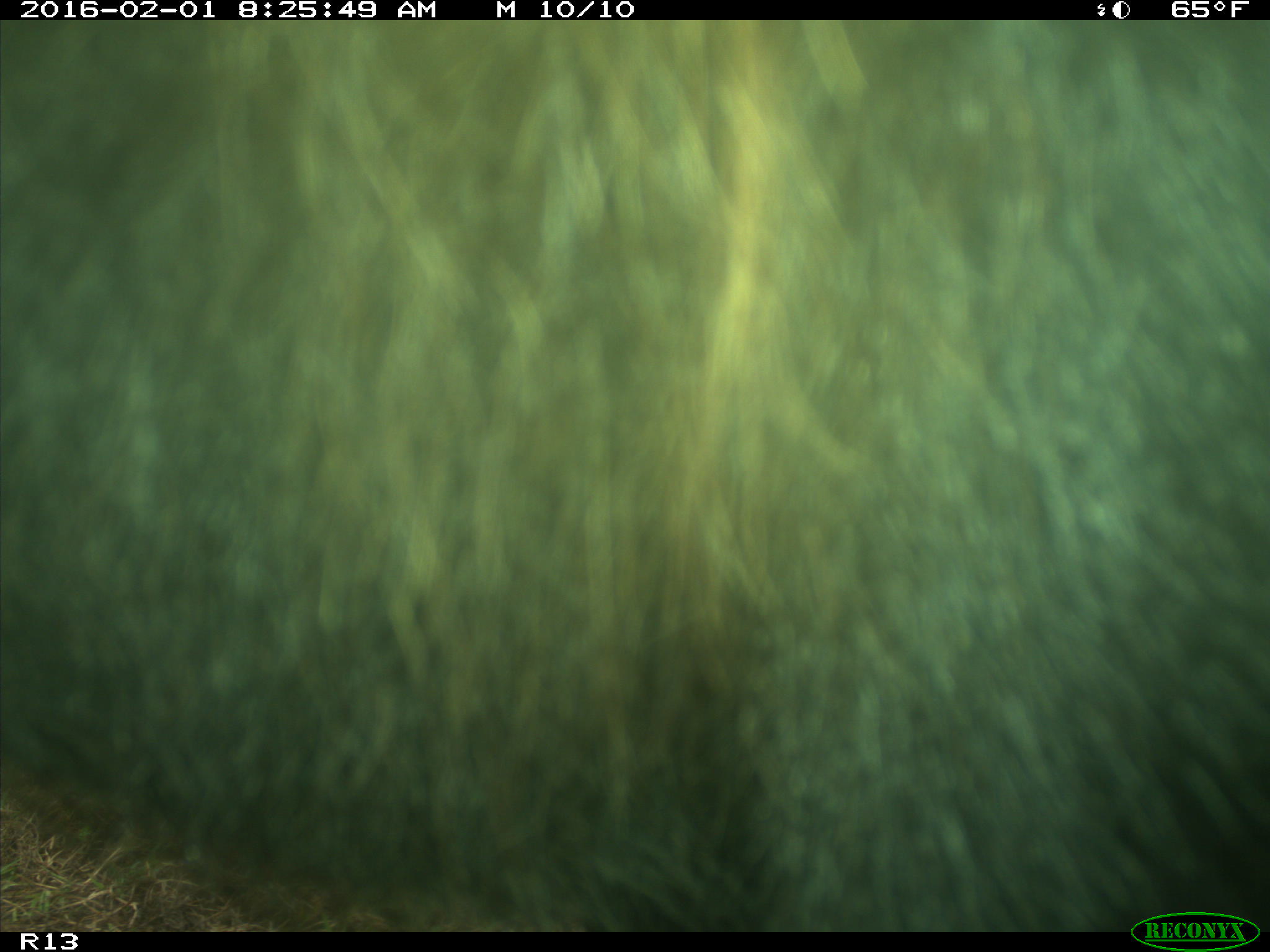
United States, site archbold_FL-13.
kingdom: Animalia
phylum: Chordata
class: Mammalia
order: Artiodactyla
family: Bovidae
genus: Bos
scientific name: Bos taurus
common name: domestic cow